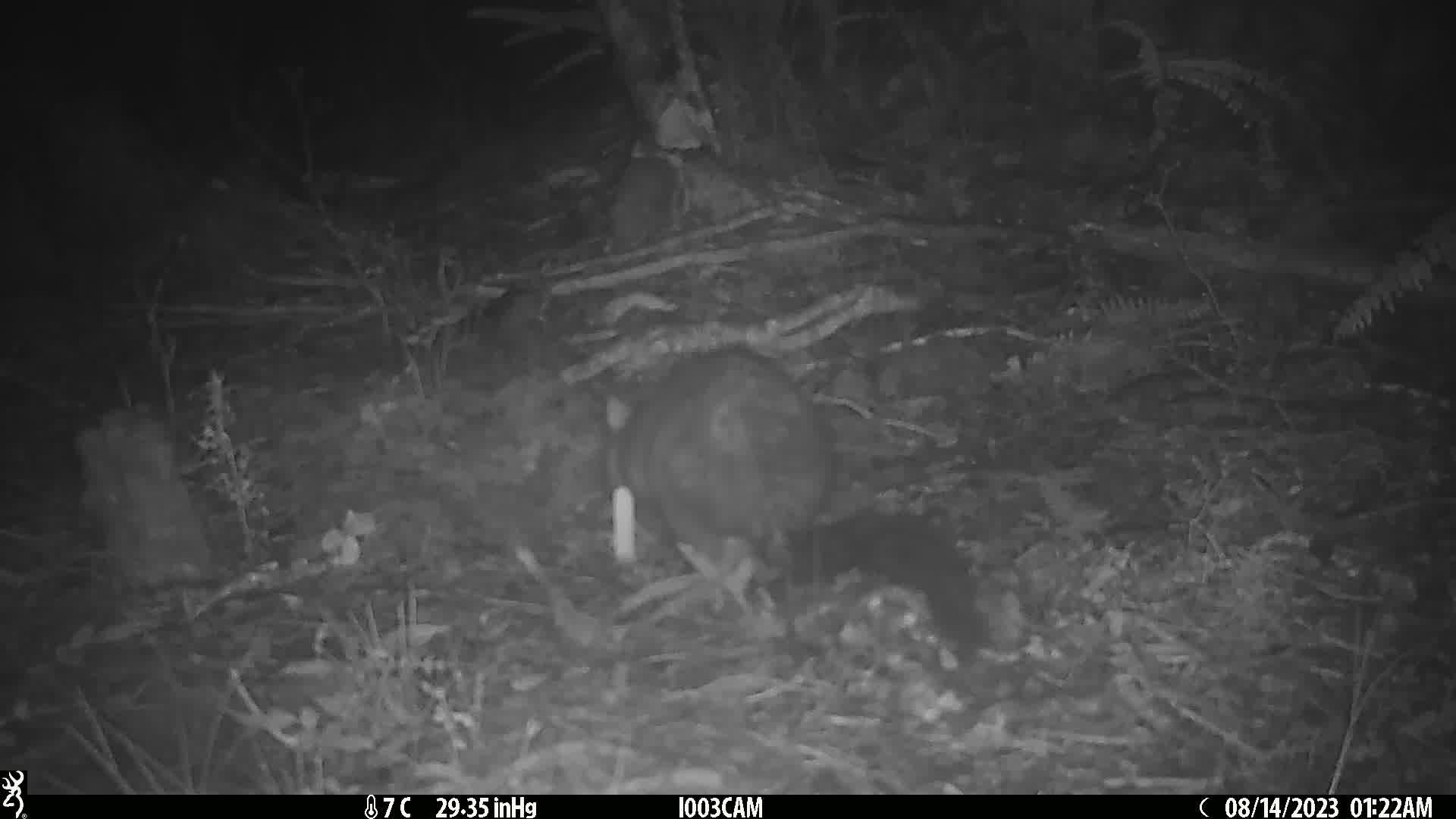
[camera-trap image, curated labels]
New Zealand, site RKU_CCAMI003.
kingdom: Animalia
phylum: Chordata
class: Mammalia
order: Diprotodontia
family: Phalangeridae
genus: Trichosurus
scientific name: Trichosurus vulpecula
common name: common brushtail possum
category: possum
Possum (common brushtail possum) (Trichosurus vulpecula).